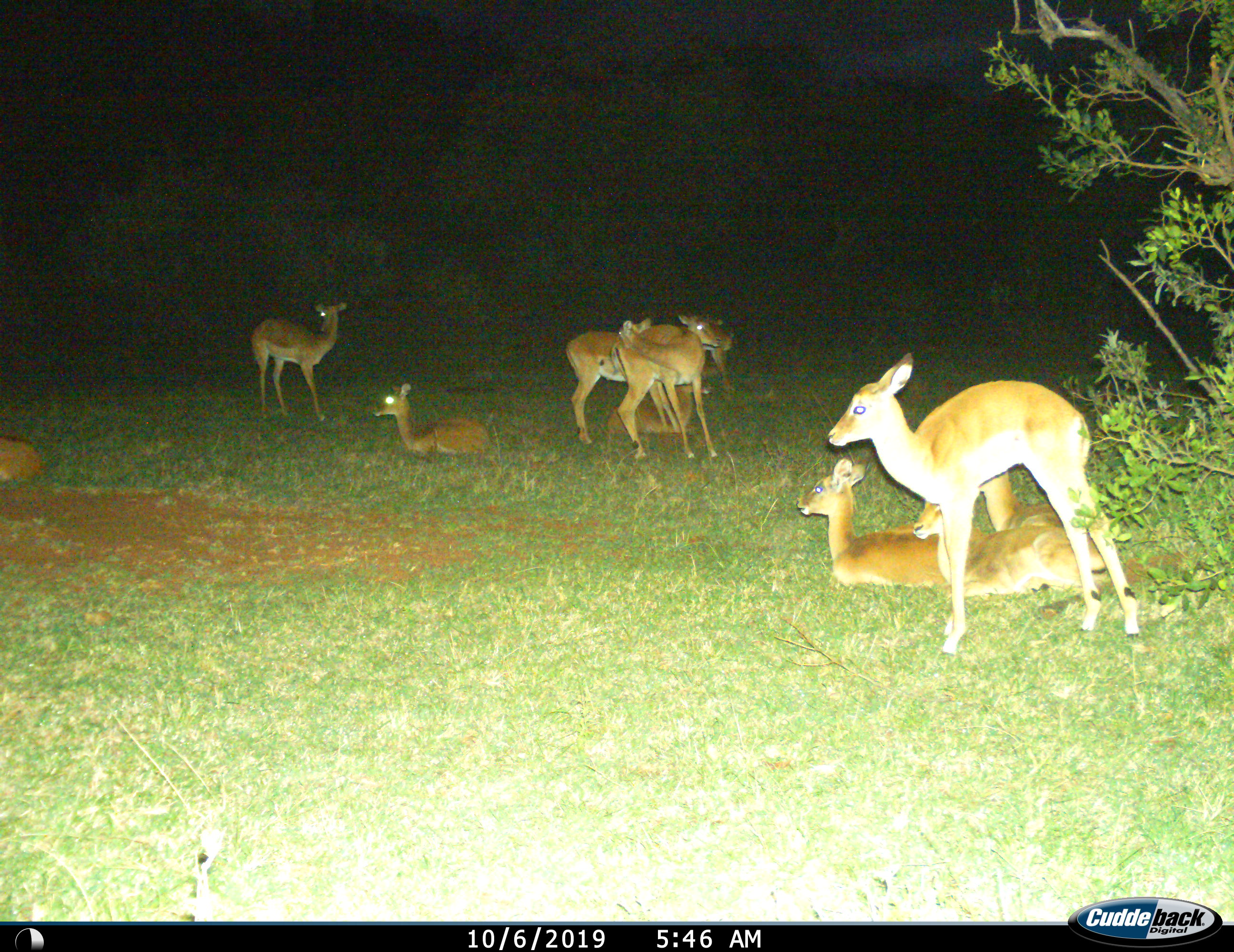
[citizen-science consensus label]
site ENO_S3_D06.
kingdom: Animalia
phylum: Chordata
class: Mammalia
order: Artiodactyla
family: Bovidae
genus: Aepyceros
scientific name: Aepyceros melampus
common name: impala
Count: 11-50.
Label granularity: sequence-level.